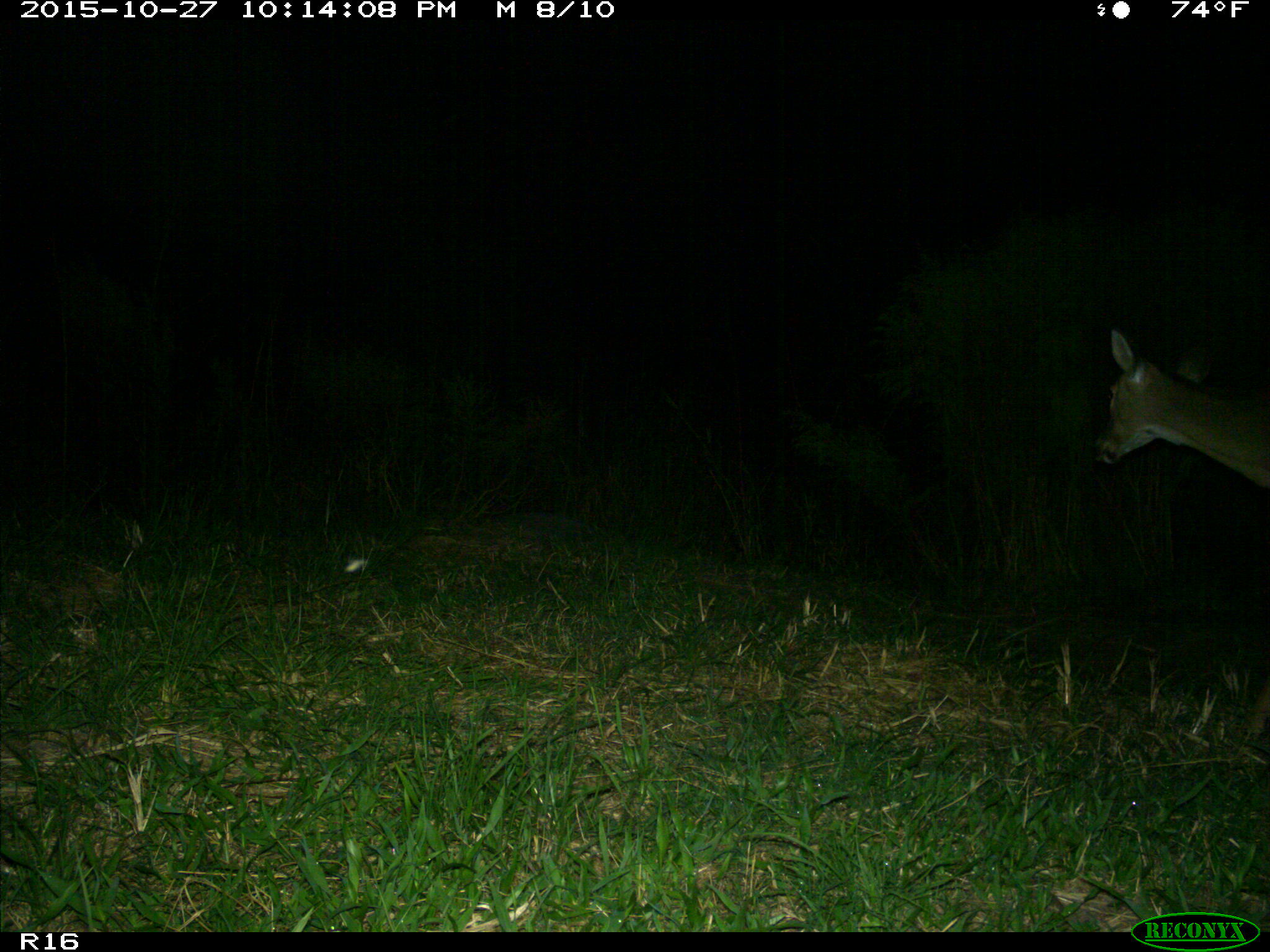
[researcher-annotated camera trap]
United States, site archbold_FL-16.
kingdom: Animalia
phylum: Chordata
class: Mammalia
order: Artiodactyla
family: Cervidae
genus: Odocoileus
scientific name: Odocoileus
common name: deer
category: unidentified deer